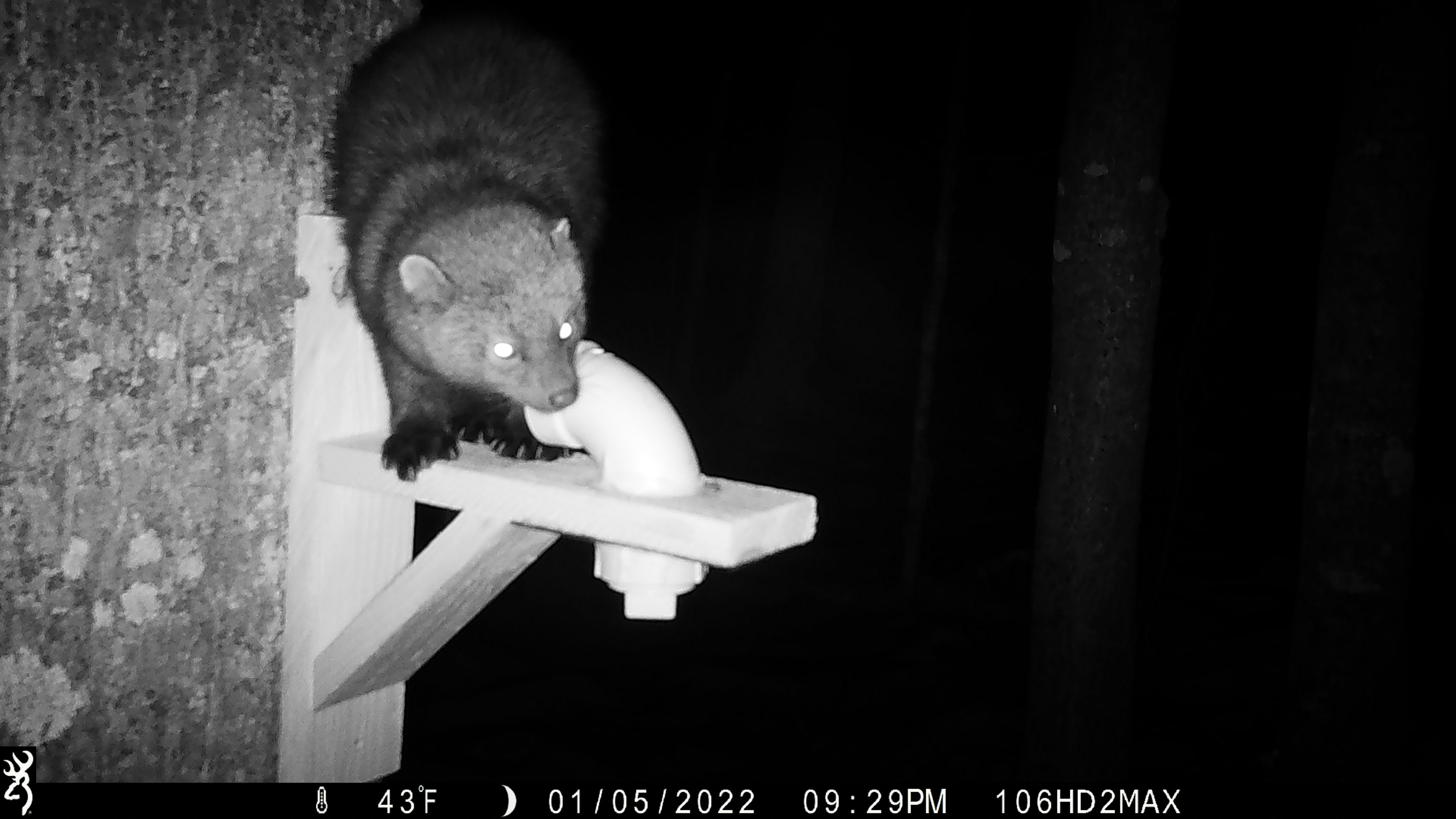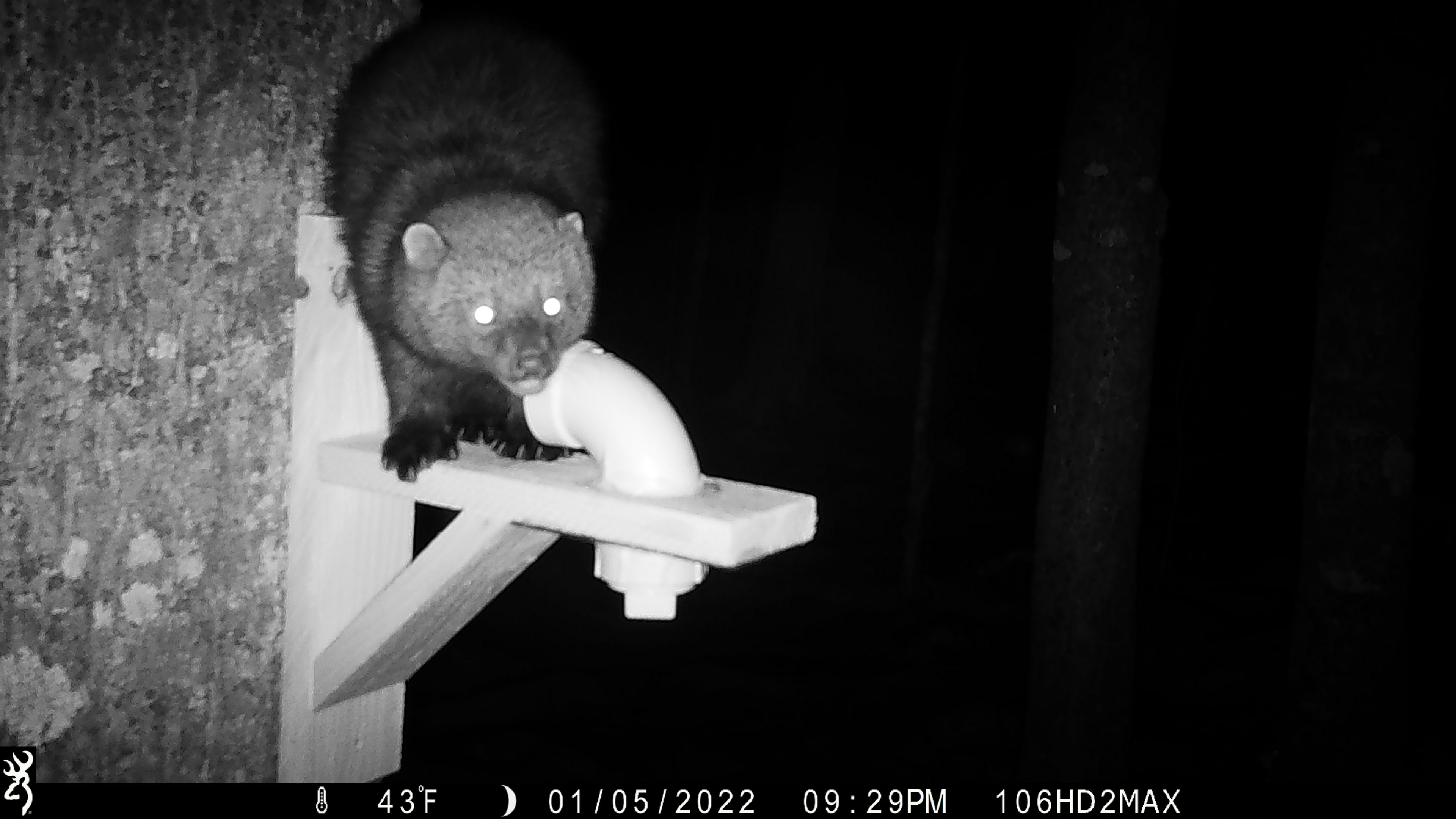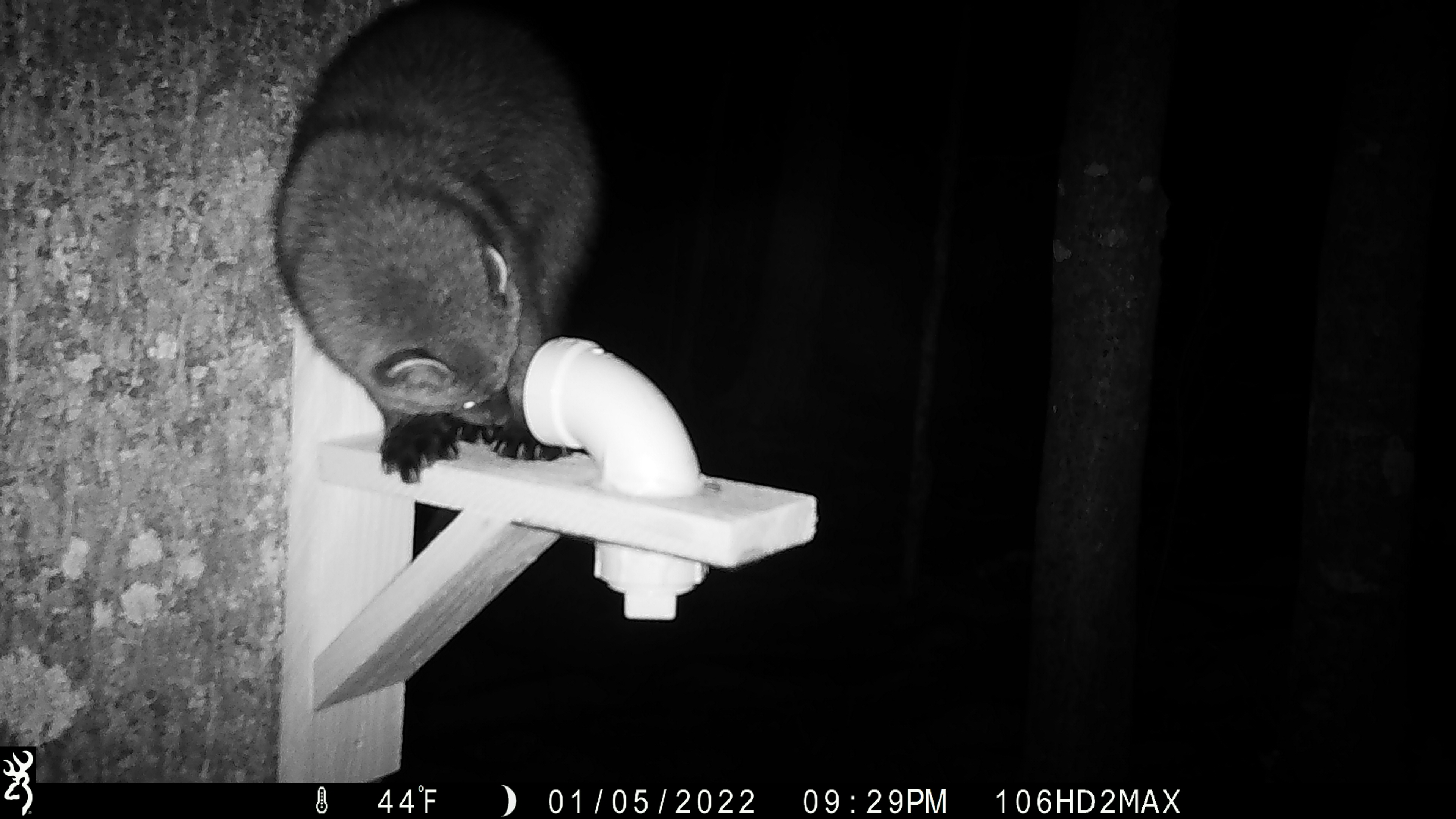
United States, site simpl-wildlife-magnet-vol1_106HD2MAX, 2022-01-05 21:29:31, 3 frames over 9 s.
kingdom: Animalia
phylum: Chordata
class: Mammalia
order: Carnivora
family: Mustelidae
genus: Pekania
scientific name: Pekania pennanti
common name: fisher